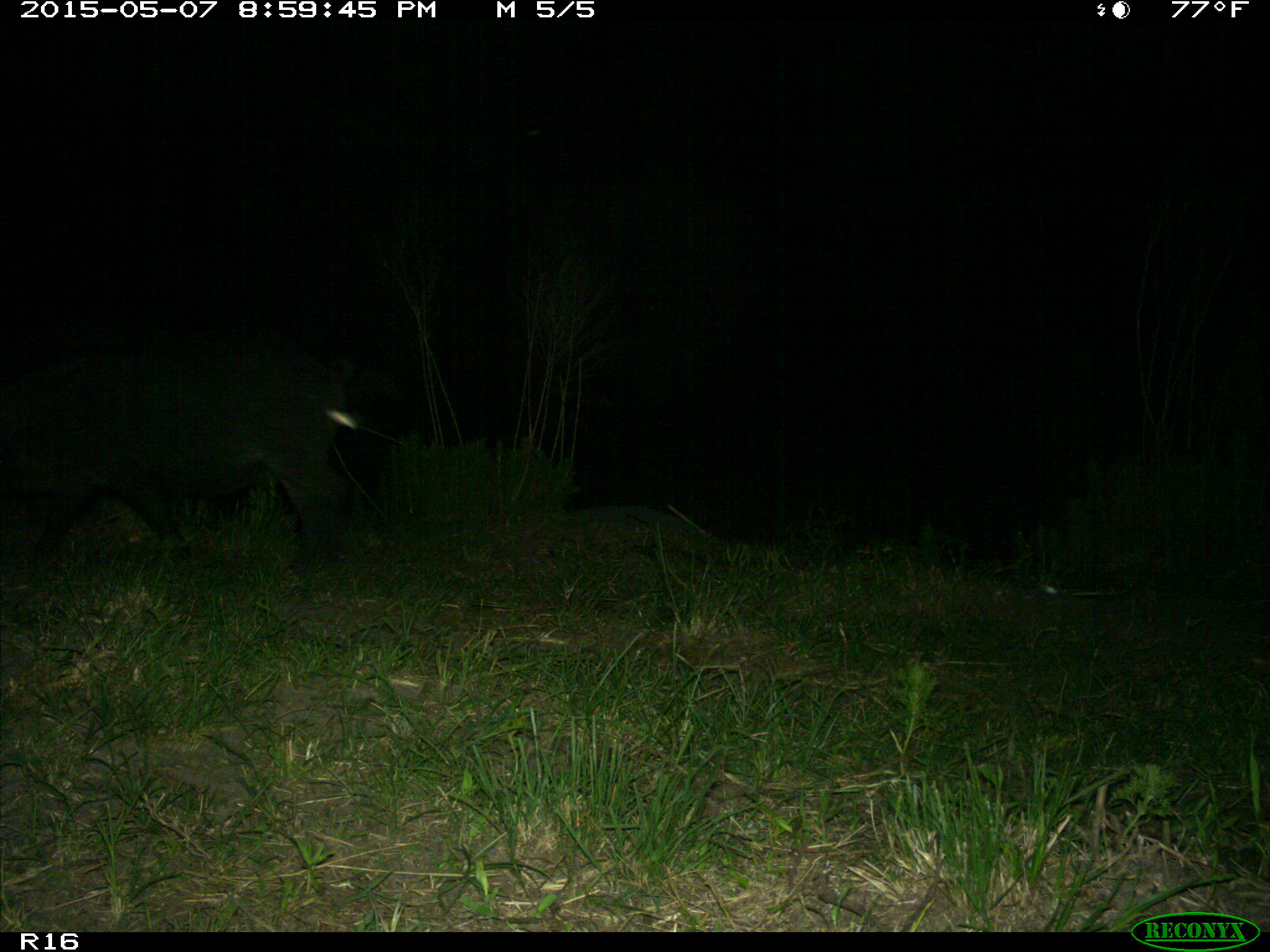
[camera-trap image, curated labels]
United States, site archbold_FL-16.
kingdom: Animalia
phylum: Chordata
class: Mammalia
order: Artiodactyla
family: Suidae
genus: Sus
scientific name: Sus scrofa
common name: wild boar